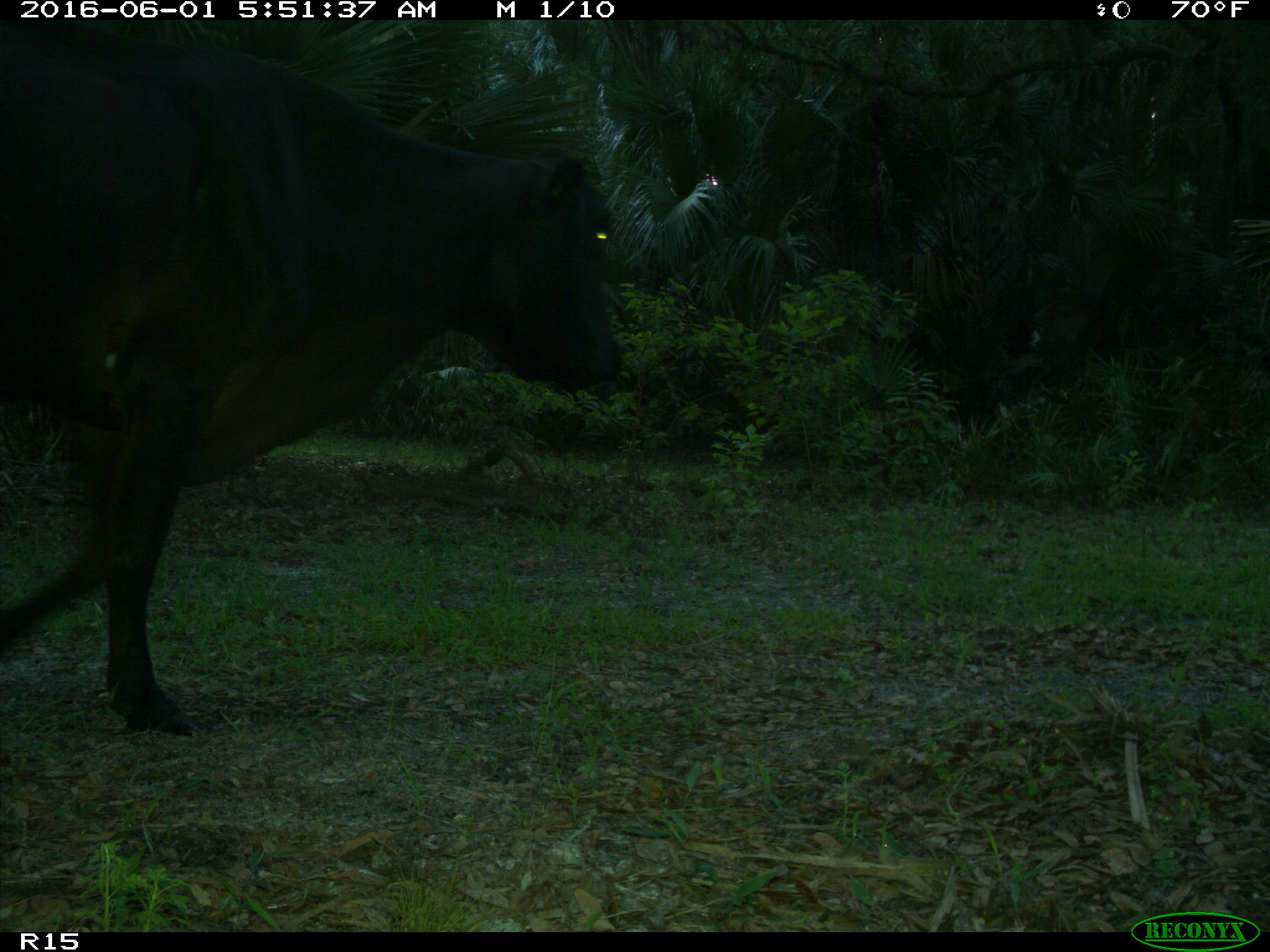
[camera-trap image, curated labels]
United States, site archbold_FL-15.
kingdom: Animalia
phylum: Chordata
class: Mammalia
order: Artiodactyla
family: Bovidae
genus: Bos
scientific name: Bos taurus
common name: domestic cow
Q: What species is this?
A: Bos taurus (domestic cow).